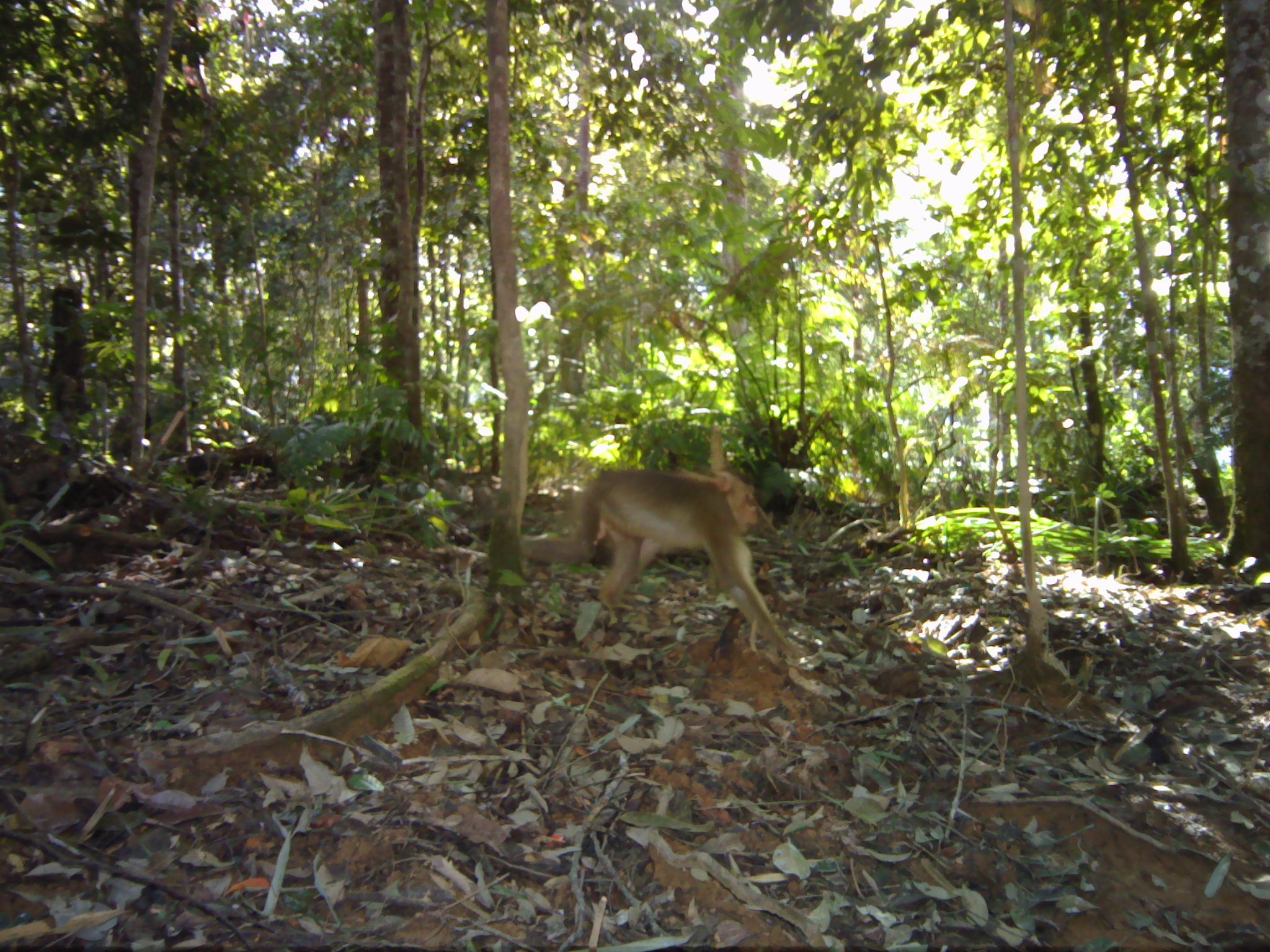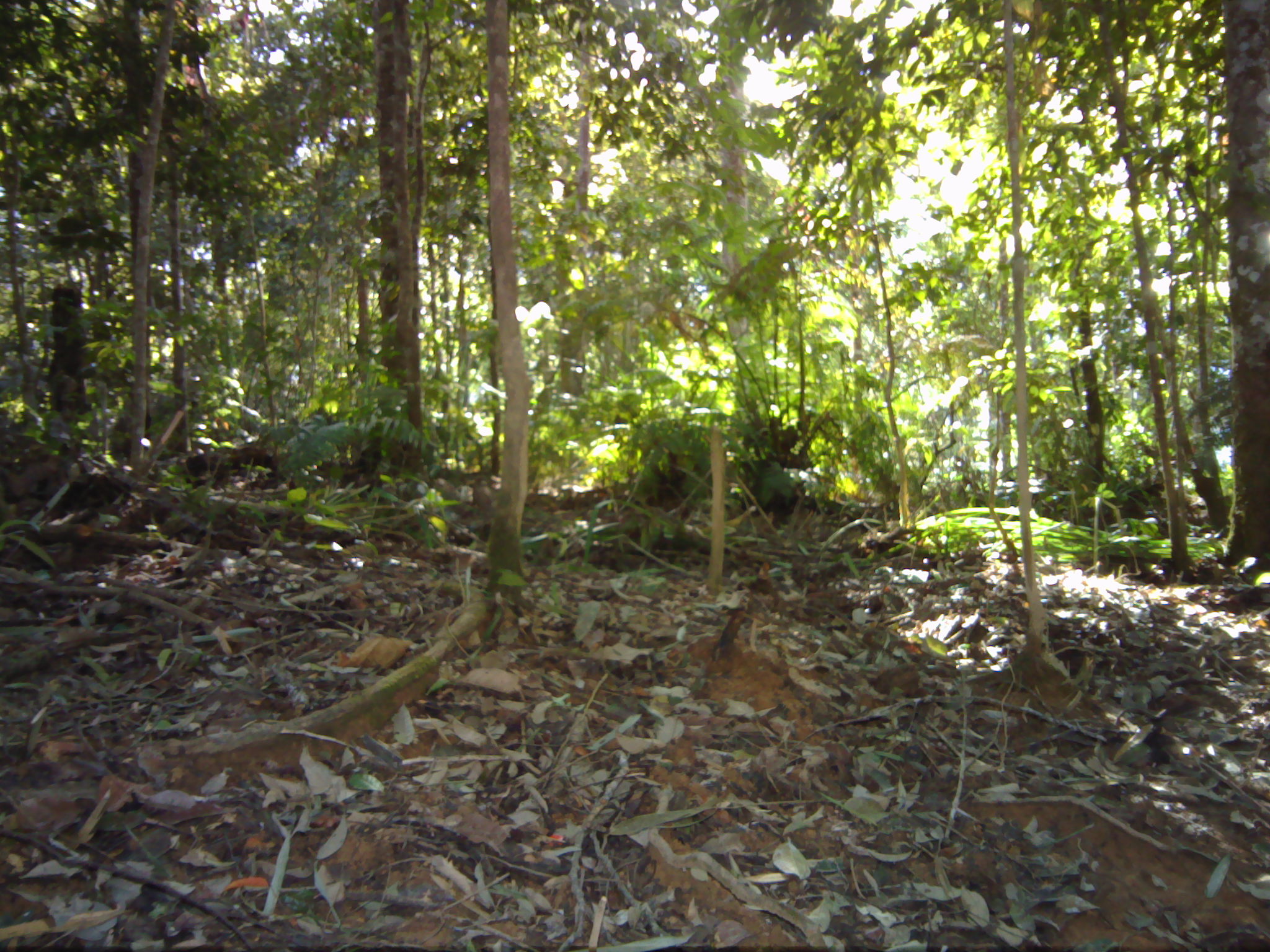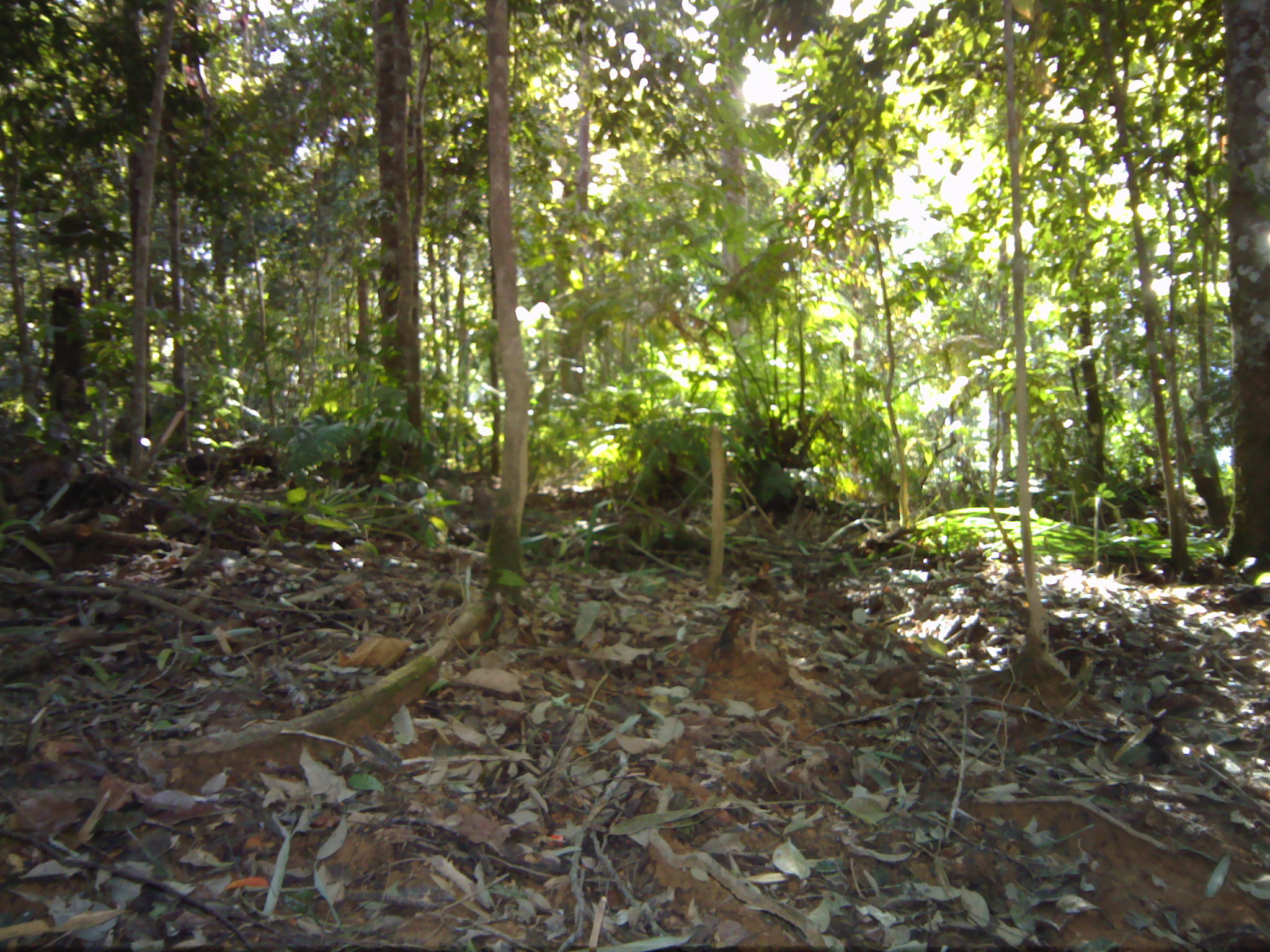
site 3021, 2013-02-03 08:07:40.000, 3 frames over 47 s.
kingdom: Animalia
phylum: Chordata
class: Mammalia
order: Primates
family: Cercopithecidae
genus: Macaca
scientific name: Macaca nemestrina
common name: southern pig-tailed macaque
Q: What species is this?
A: Macaca nemestrina (southern pig-tailed macaque).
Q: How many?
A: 1.